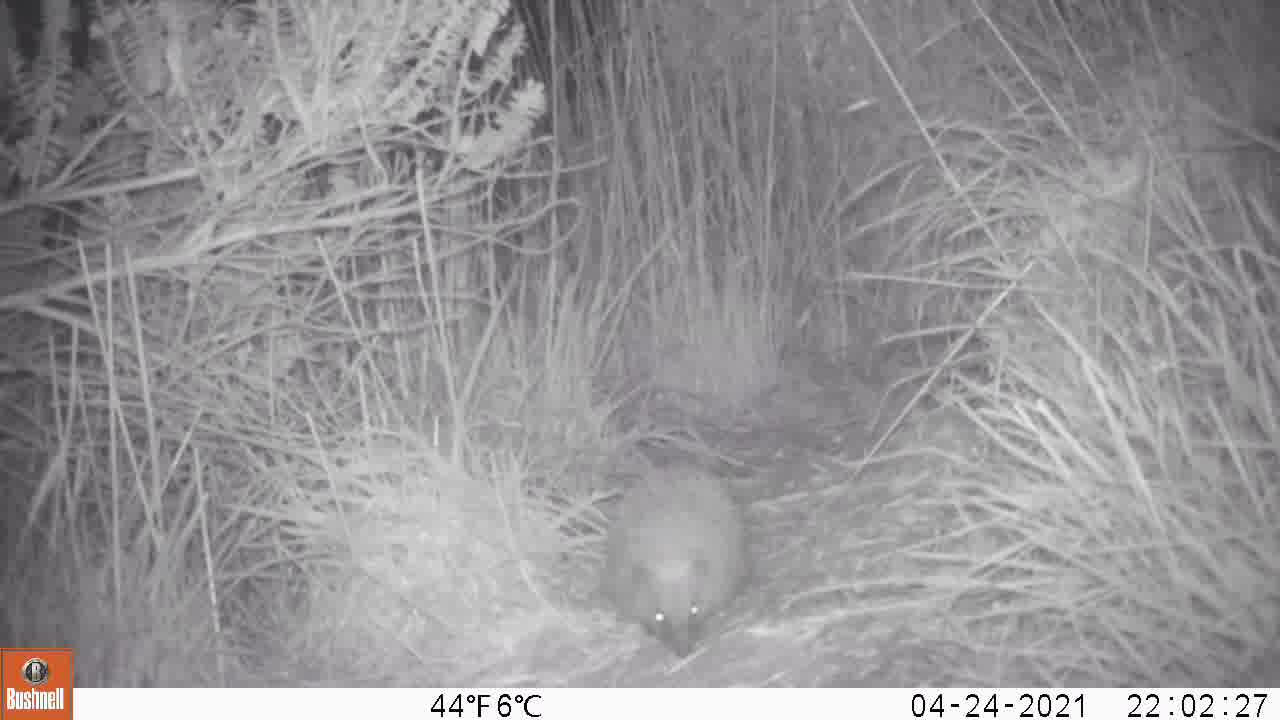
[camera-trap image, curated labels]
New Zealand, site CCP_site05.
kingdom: Animalia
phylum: Chordata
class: Mammalia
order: Eulipotyphla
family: Erinaceidae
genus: Erinaceus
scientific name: Erinaceus europaeus europaeus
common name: european hedgehog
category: hedgehog